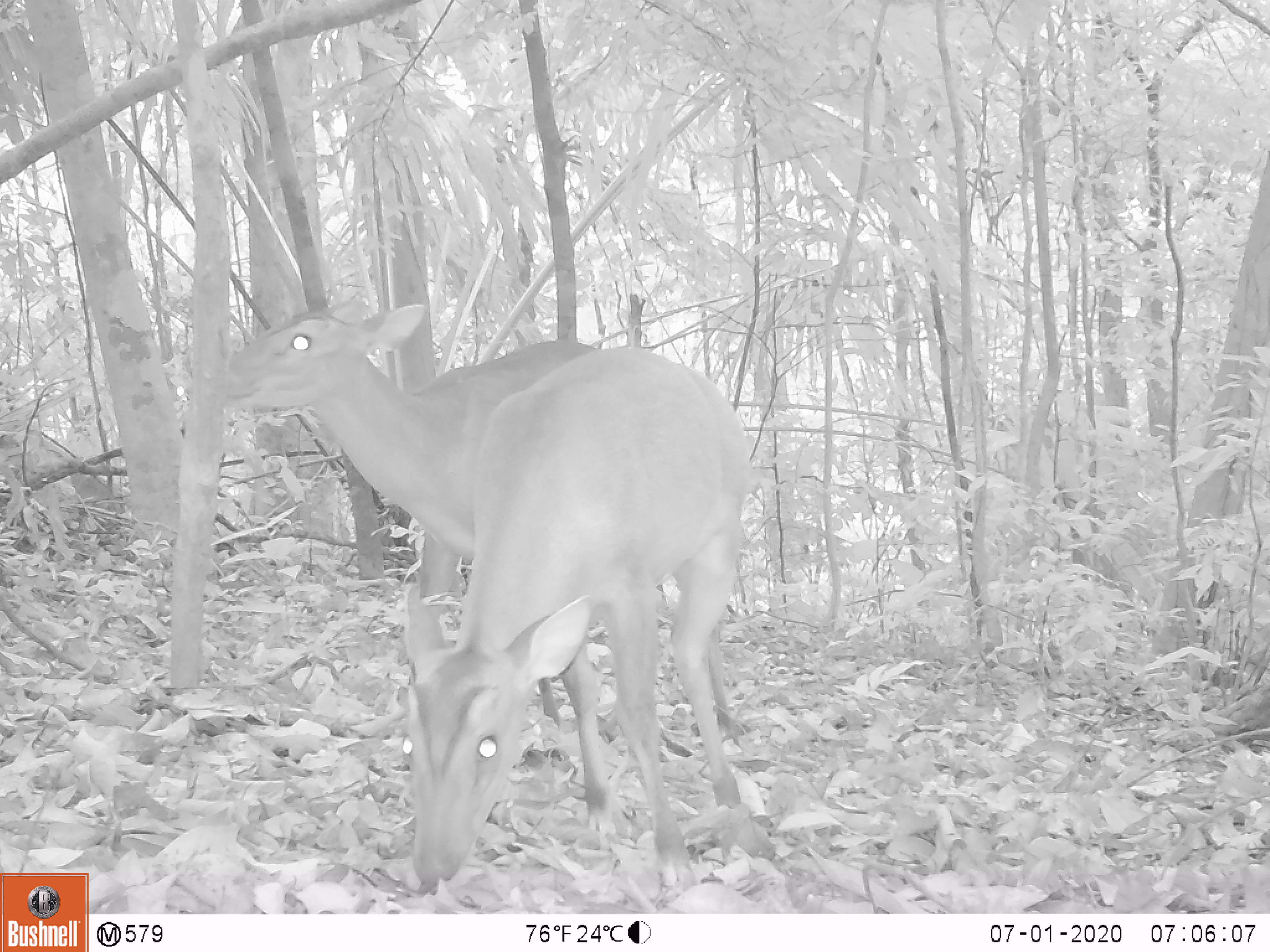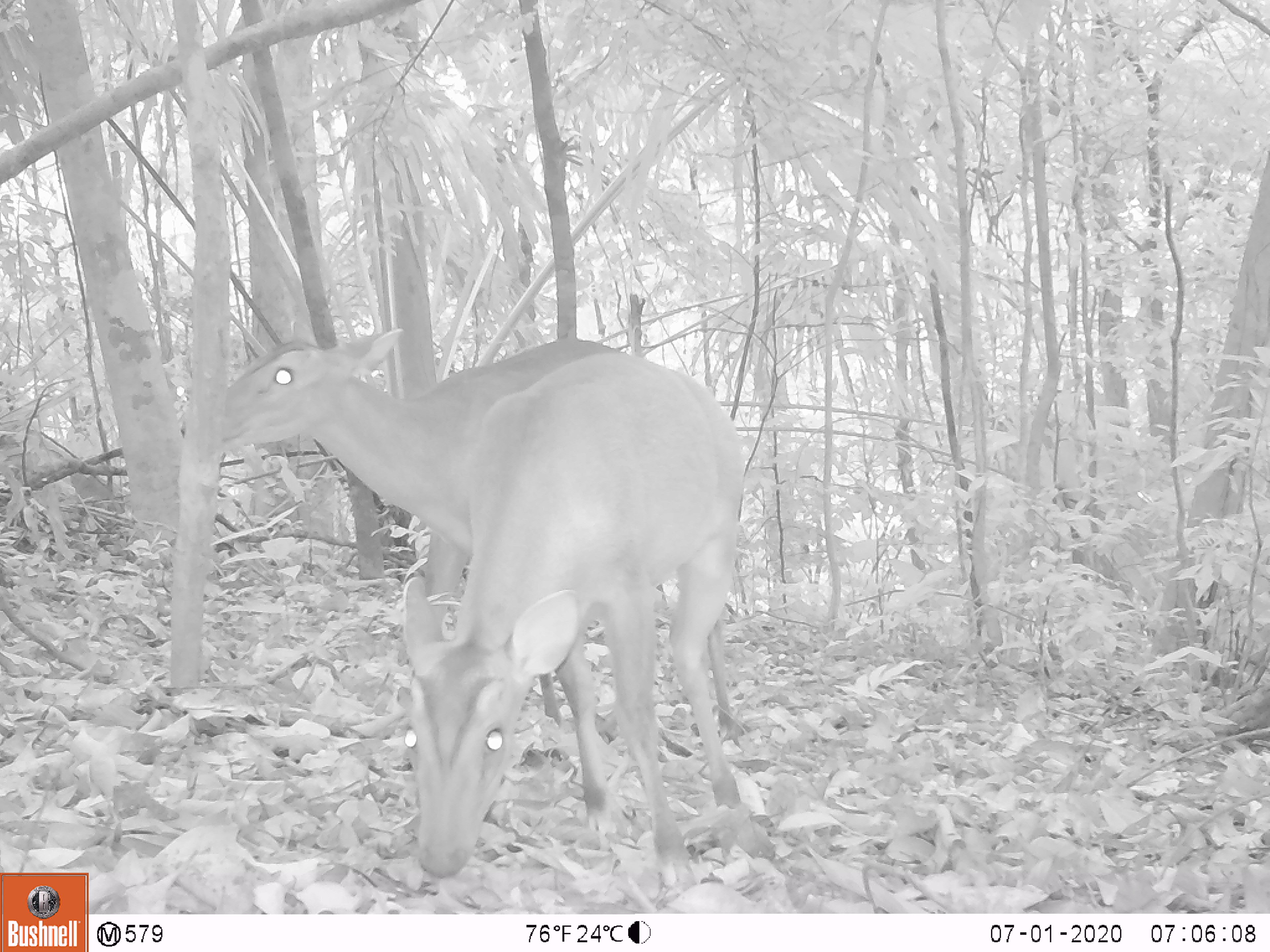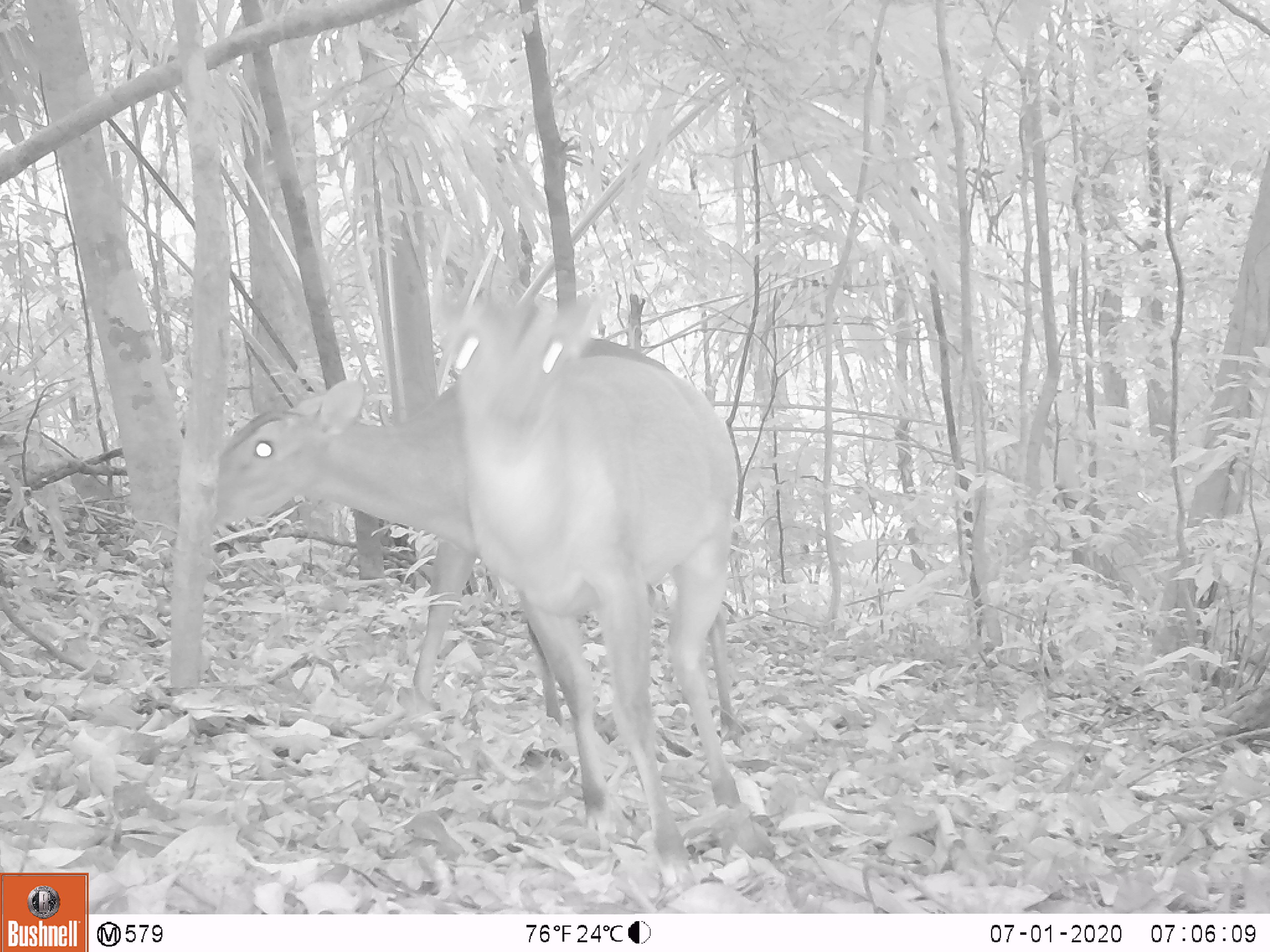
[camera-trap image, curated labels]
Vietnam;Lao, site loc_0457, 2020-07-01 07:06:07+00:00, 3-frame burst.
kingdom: Animalia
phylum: Chordata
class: Mammalia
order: Artiodactyla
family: Cervidae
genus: Muntiacus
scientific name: Muntiacus vuquangensis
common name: large-antlered muntjac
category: large antlered muntjac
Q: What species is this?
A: Large antlered muntjac (large-antlered muntjac) (Muntiacus vuquangensis).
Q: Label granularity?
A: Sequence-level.